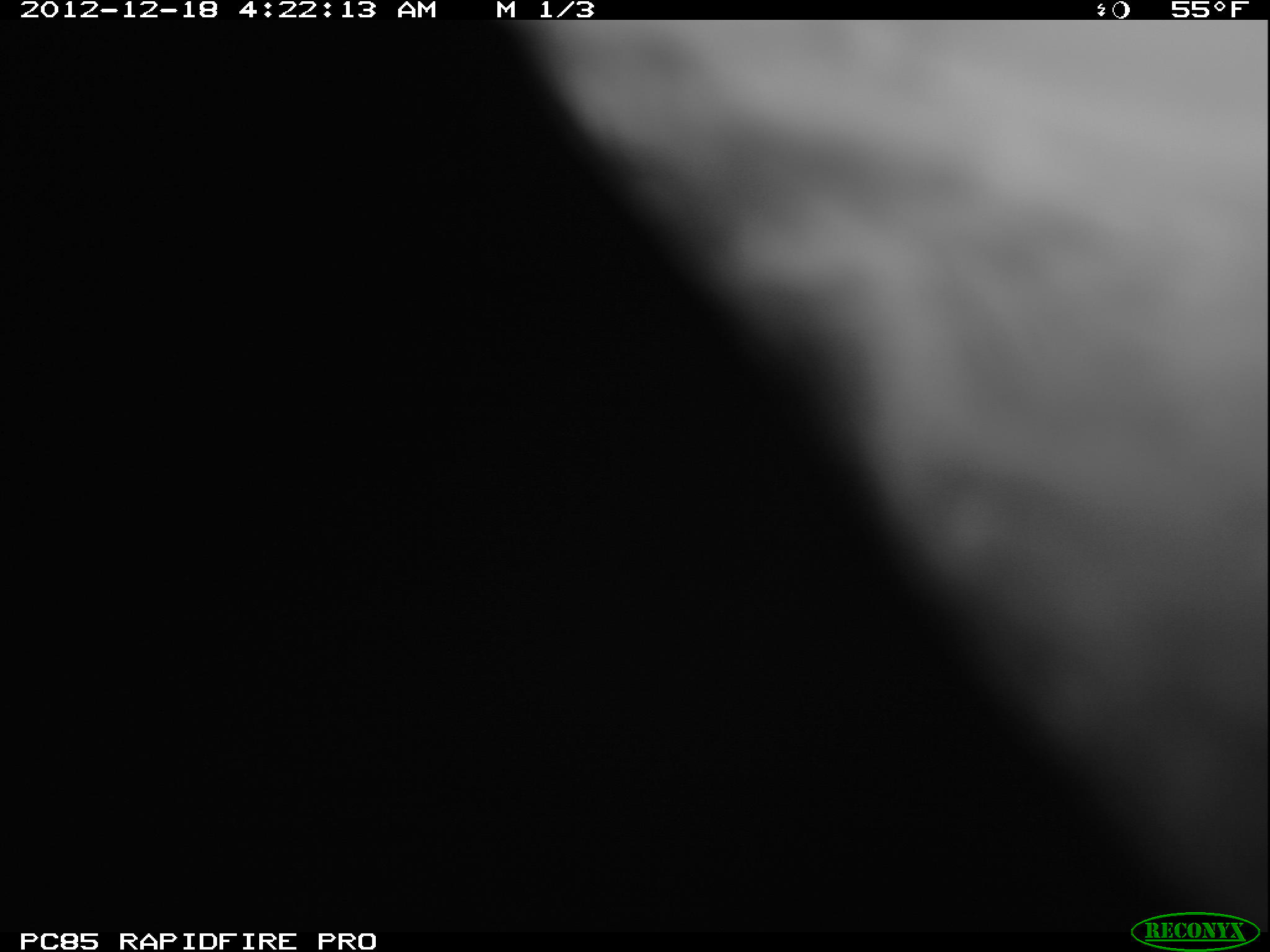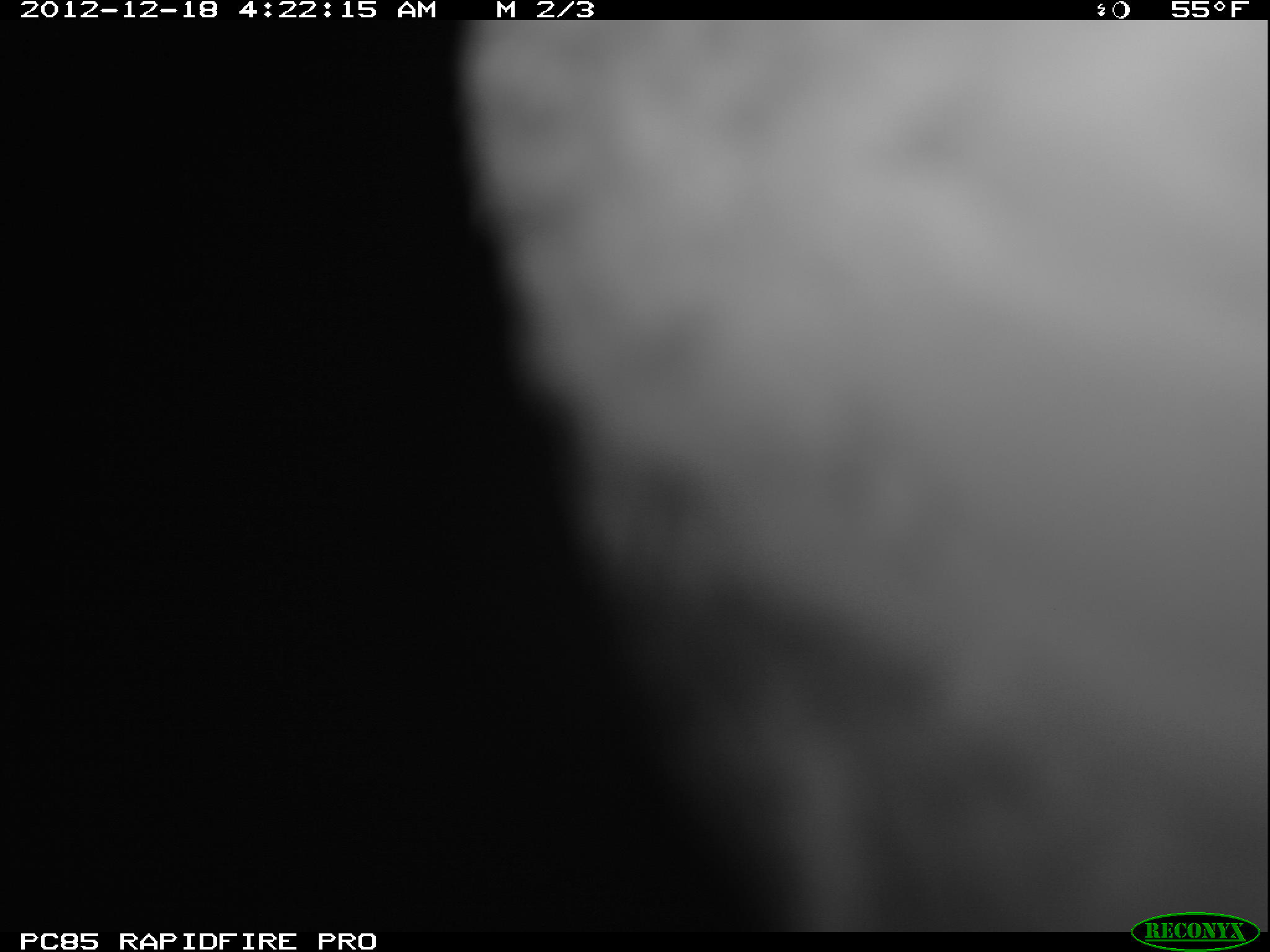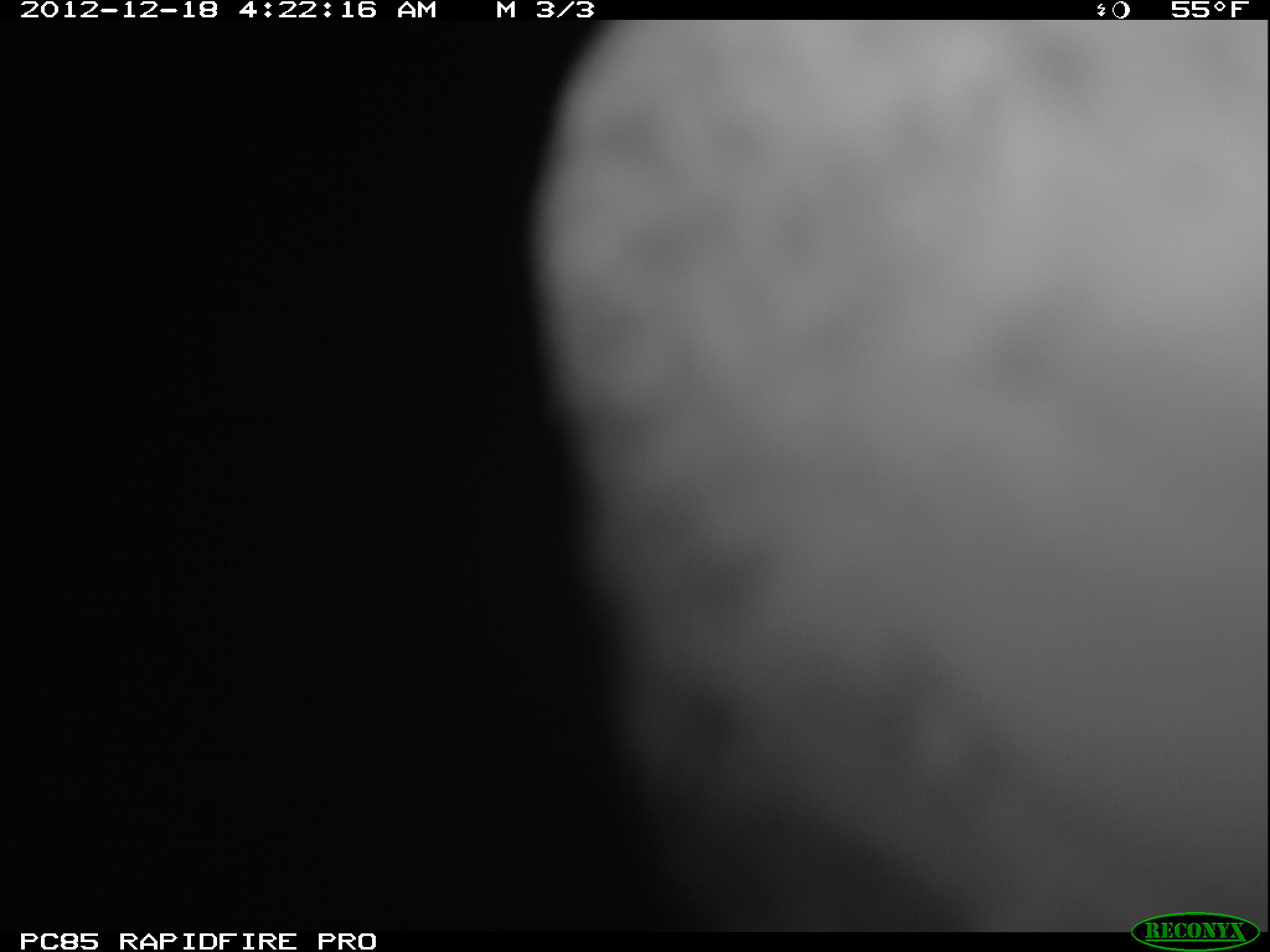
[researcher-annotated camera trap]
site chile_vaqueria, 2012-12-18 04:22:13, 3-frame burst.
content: unidentified animal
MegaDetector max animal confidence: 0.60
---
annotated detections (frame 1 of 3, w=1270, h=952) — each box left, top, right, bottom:
unknown: 516, 21, 1270, 840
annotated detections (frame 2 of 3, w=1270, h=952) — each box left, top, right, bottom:
unknown: 452, 19, 1270, 906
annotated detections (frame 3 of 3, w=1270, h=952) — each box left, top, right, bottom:
unknown: 518, 20, 1270, 907